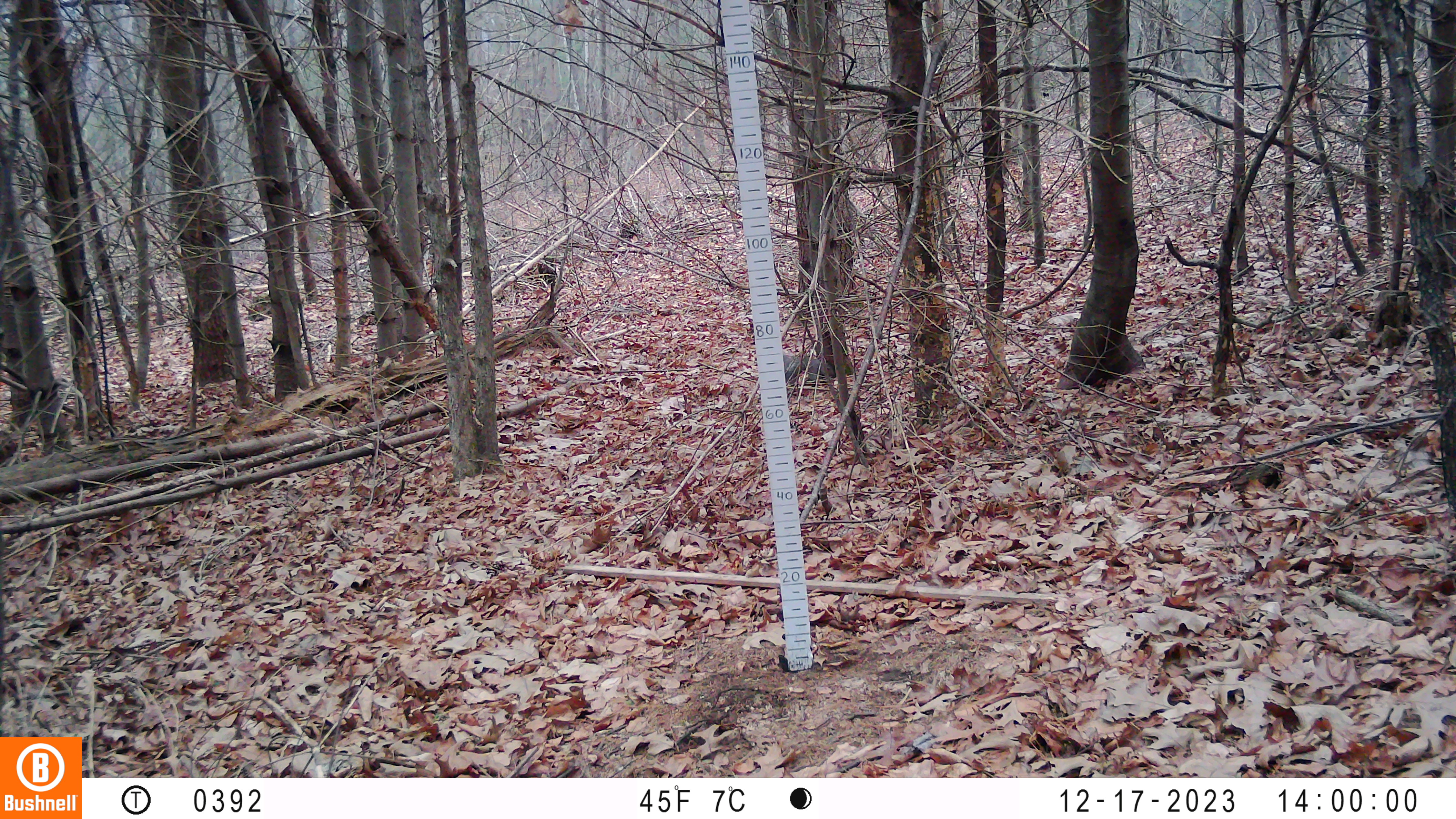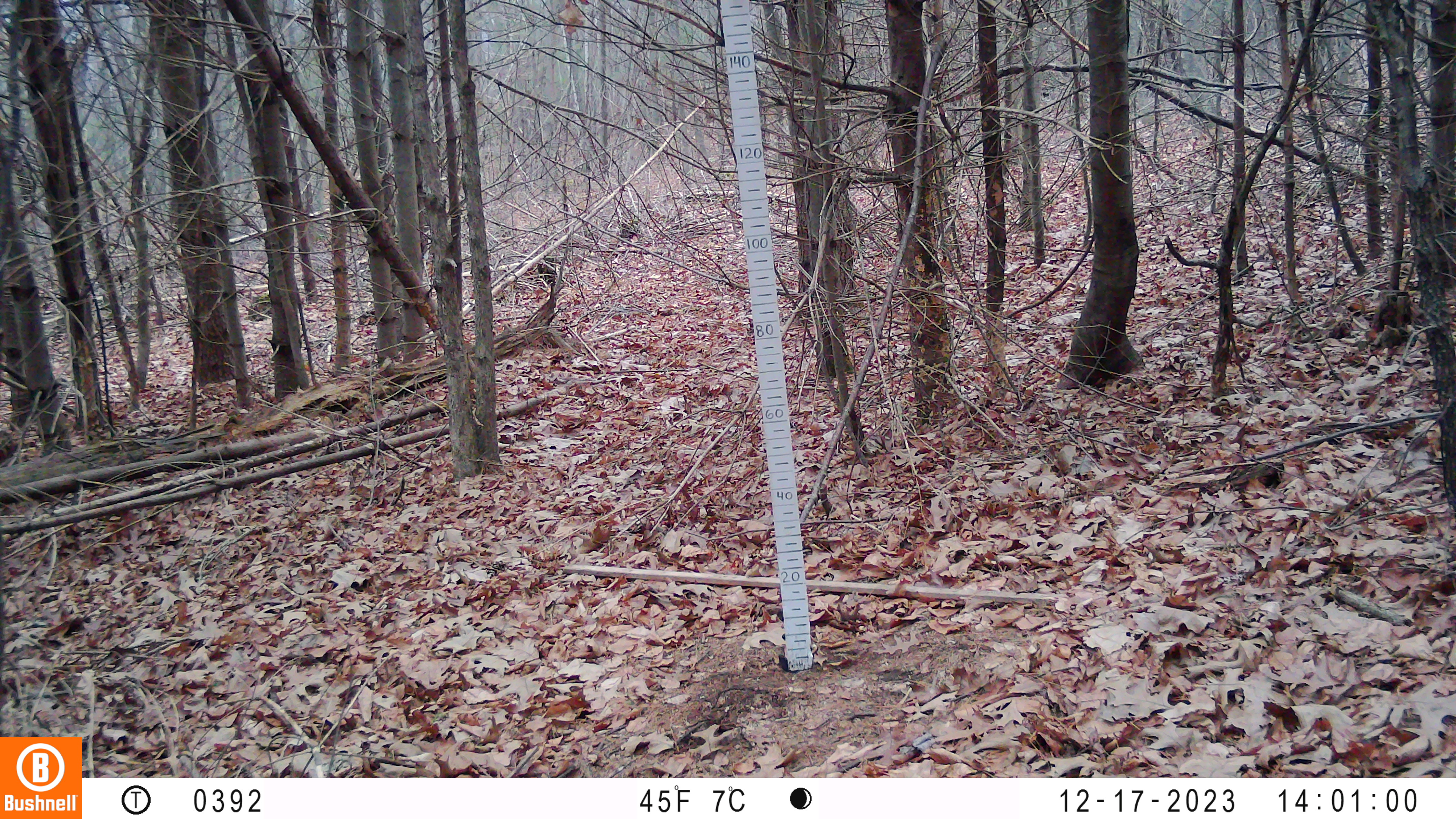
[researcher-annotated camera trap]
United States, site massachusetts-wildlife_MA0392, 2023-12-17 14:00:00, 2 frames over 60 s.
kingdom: Animalia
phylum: Chordata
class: Mammalia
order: Rodentia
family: Sciuridae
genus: Sciurus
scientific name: Sciurus carolinensis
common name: gray squirrel